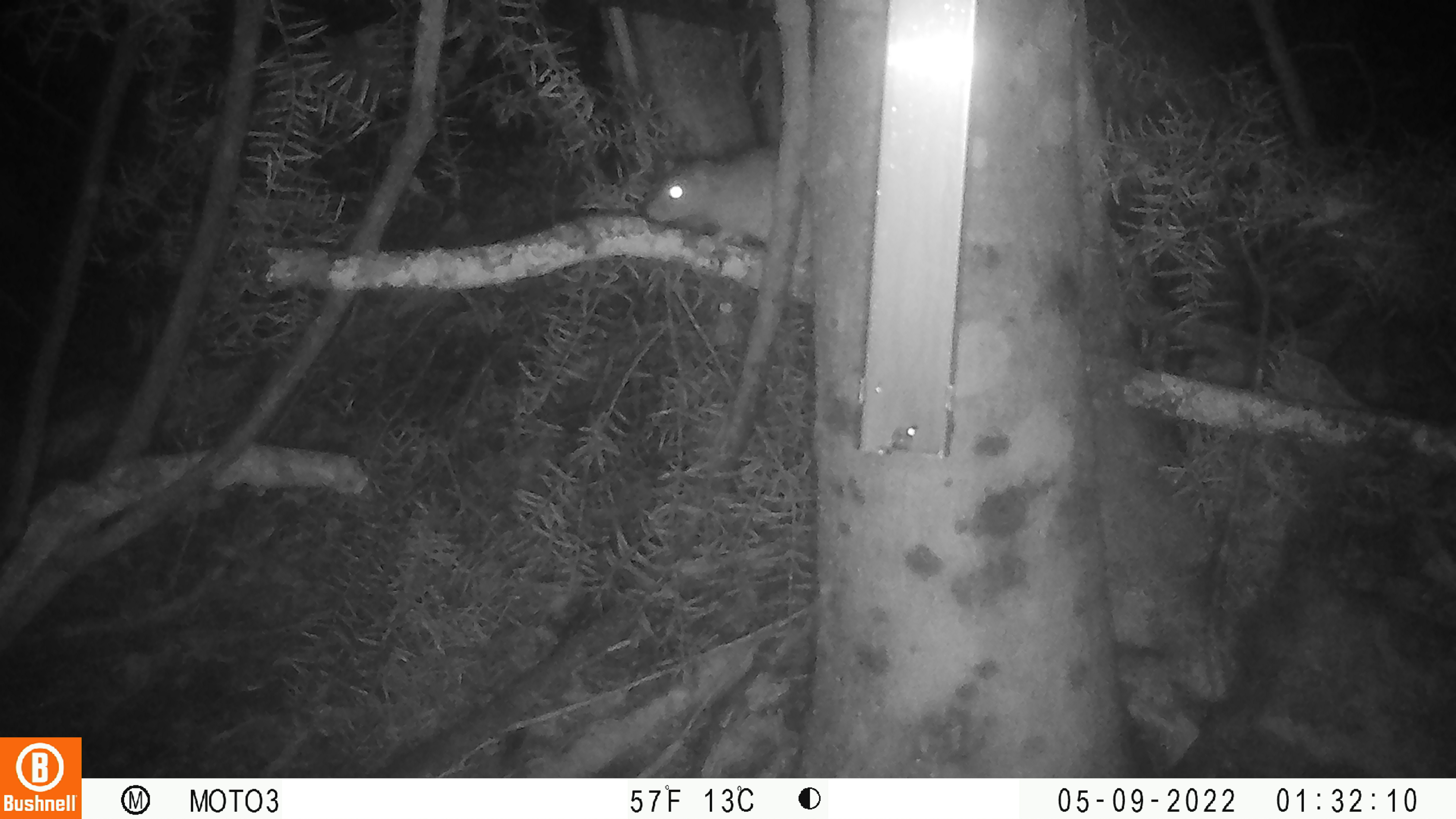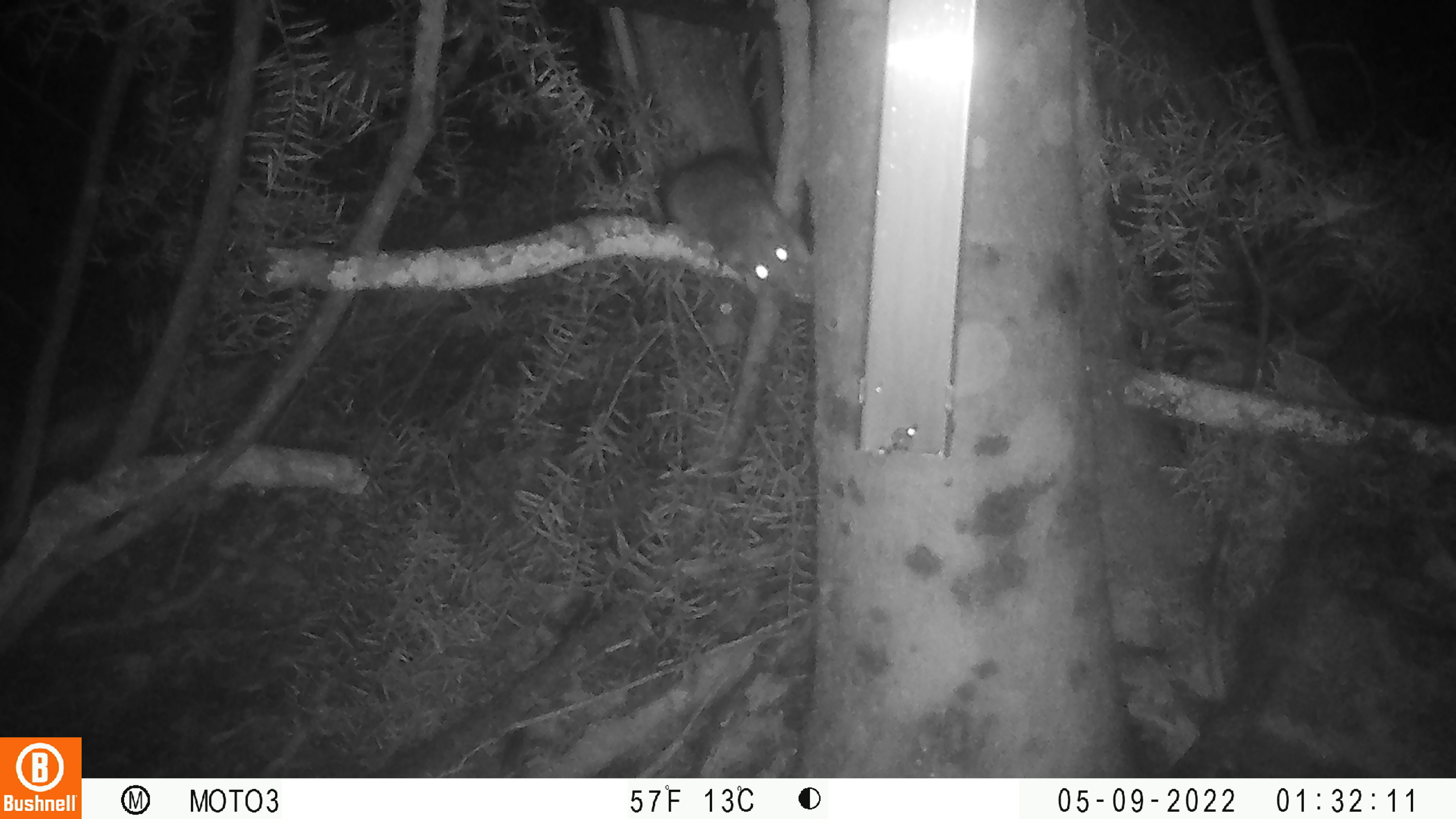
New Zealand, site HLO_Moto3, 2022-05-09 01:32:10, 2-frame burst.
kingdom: Animalia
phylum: Chordata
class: Mammalia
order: Rodentia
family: Muridae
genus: Rattus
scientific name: Rattus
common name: rat